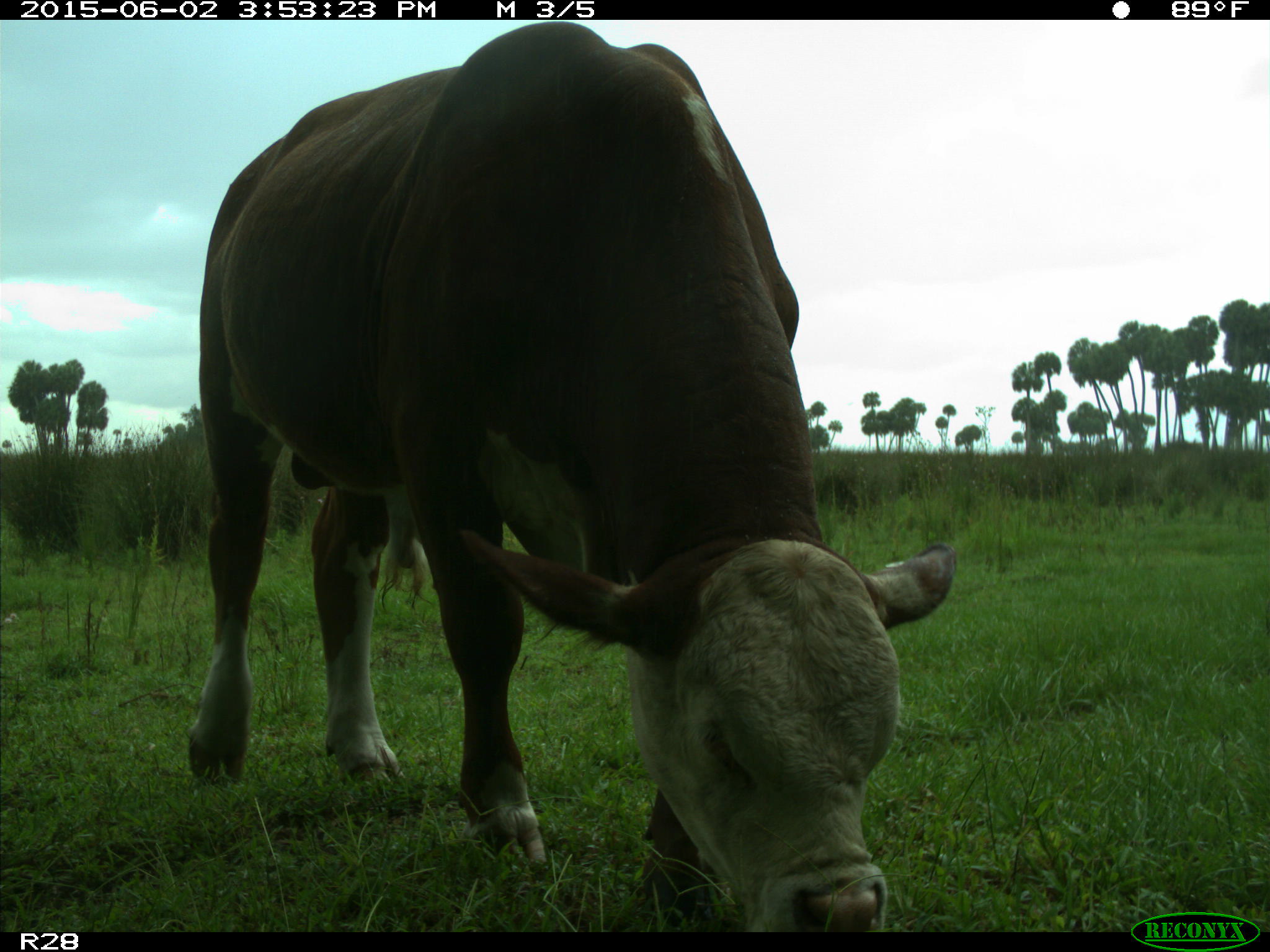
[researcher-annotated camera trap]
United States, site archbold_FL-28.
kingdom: Animalia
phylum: Chordata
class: Mammalia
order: Artiodactyla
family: Bovidae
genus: Bos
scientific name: Bos taurus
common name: domestic cow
Bos taurus (domestic cow).